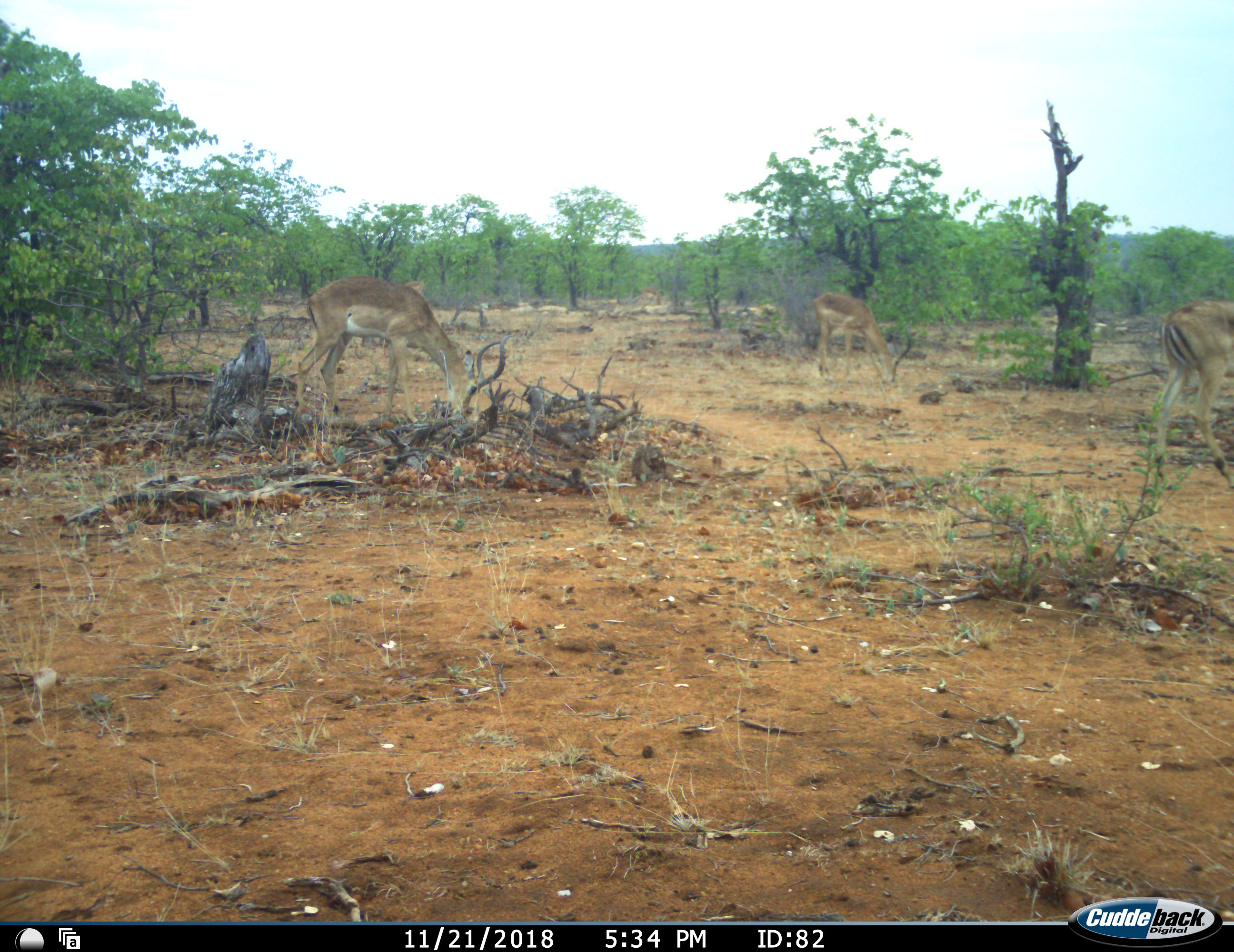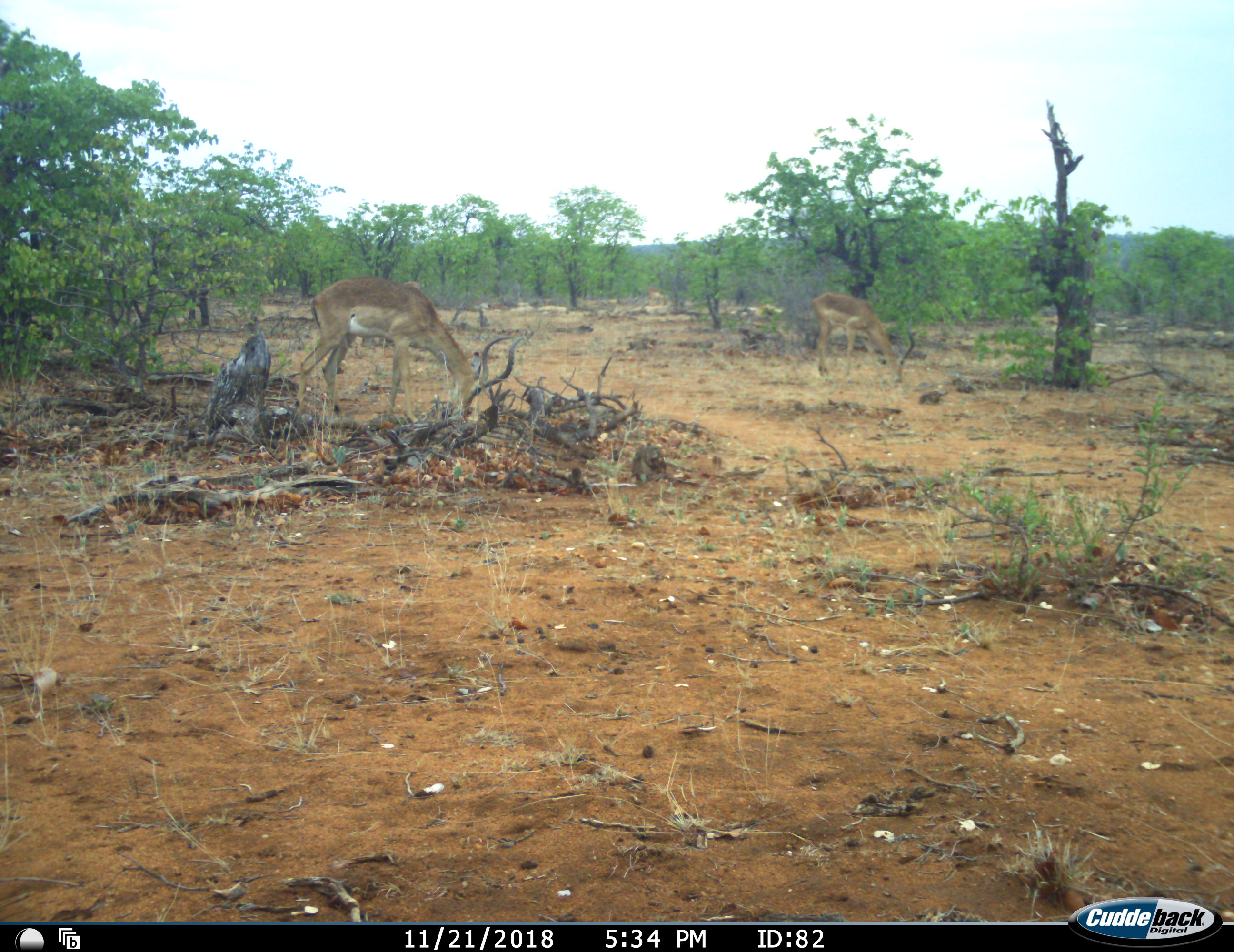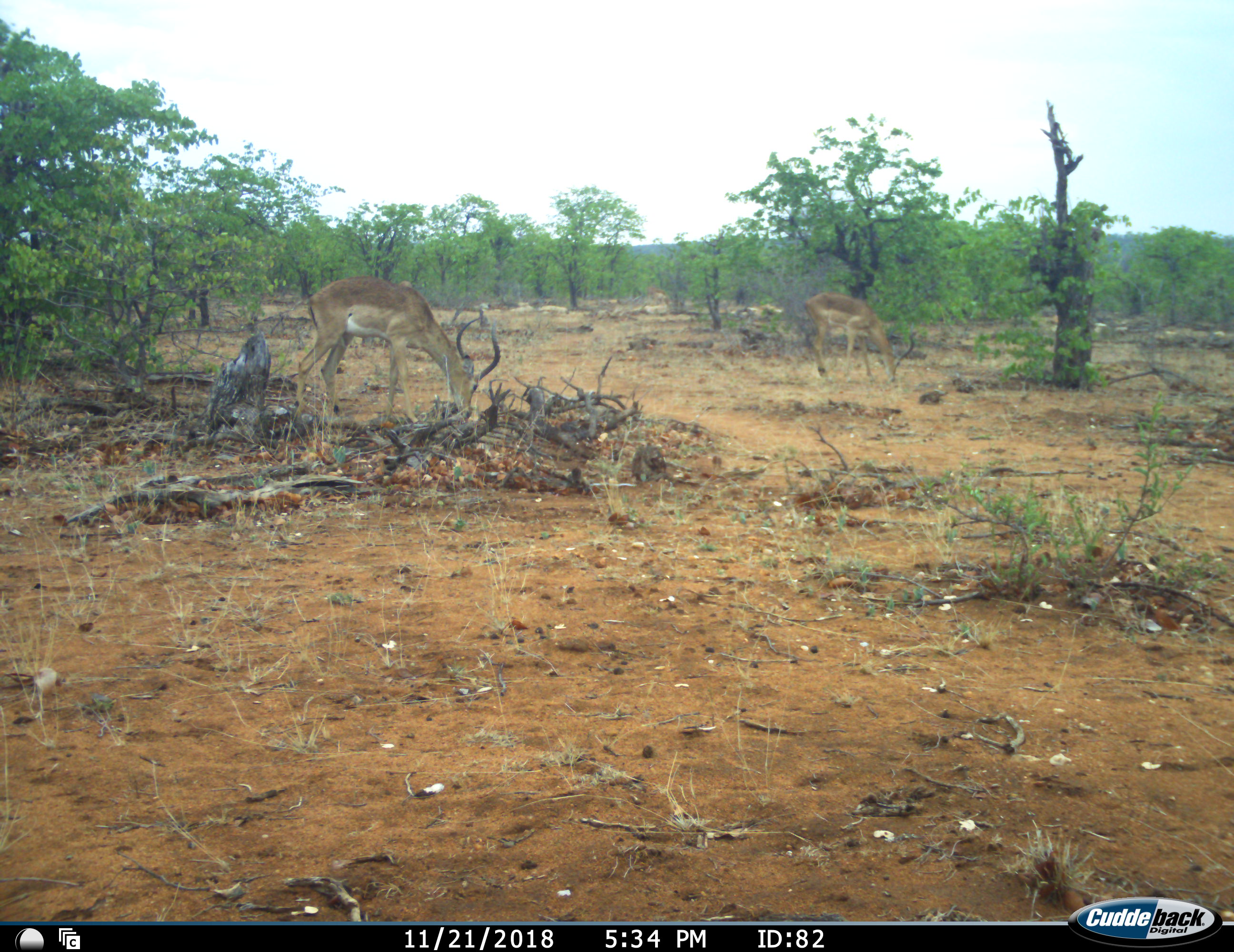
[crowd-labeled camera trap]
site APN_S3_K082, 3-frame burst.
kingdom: Animalia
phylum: Chordata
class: Mammalia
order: Artiodactyla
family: Bovidae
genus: Aepyceros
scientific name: Aepyceros melampus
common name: impala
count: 5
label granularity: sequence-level